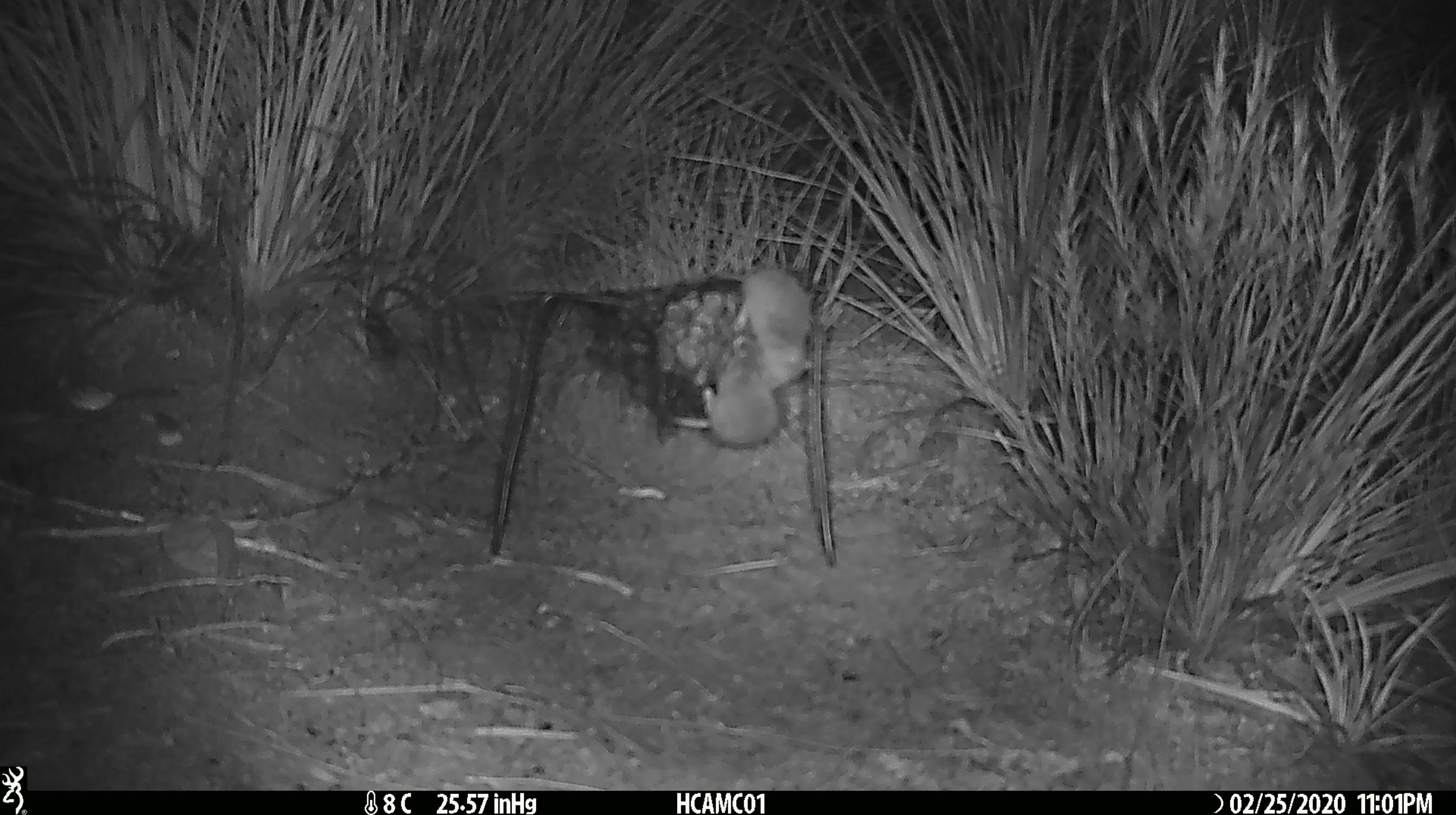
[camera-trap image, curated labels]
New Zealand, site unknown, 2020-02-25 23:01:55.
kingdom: Animalia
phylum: Chordata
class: Mammalia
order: Rodentia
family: Muridae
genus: Mus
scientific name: Mus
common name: mouse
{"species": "mouse (Mus)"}